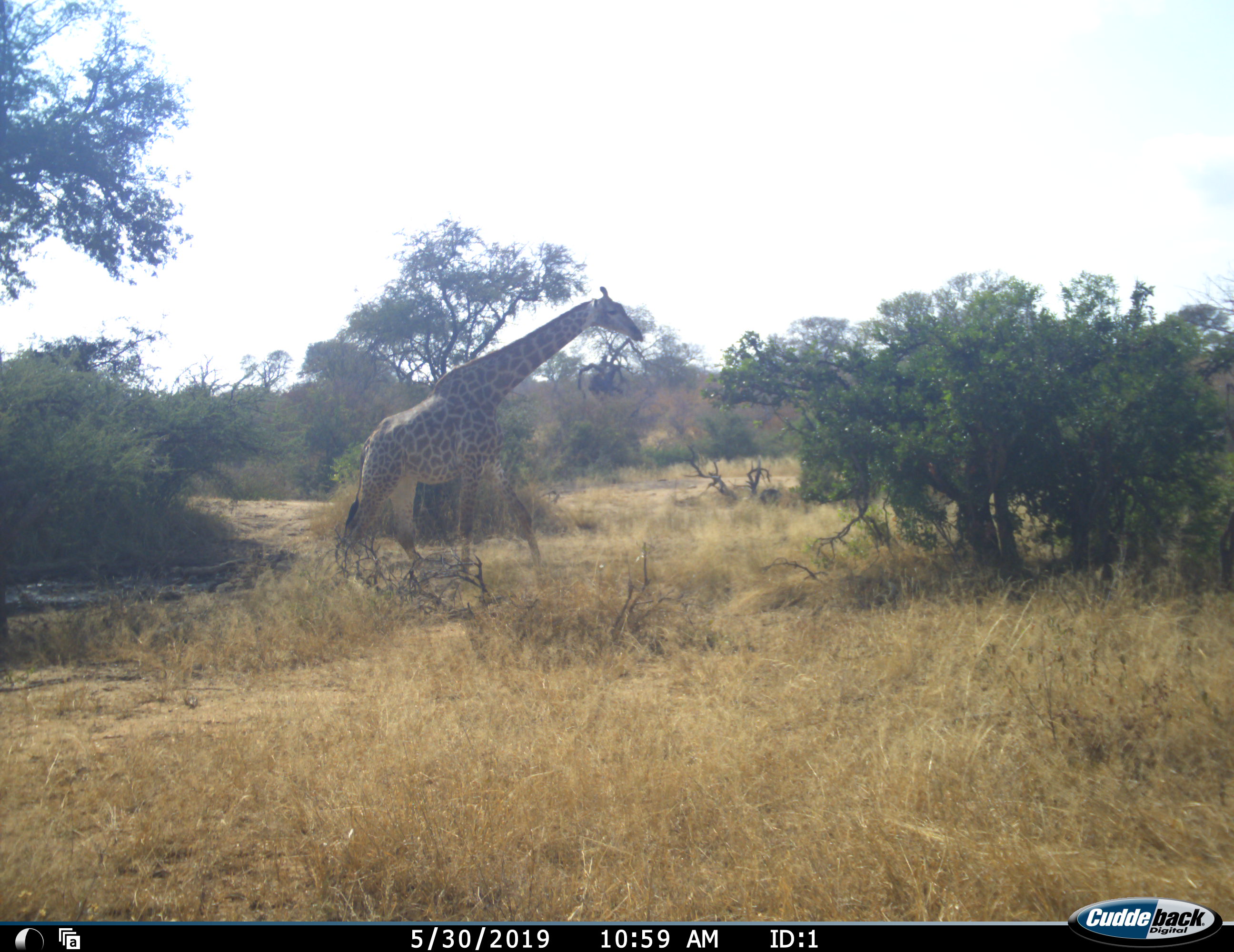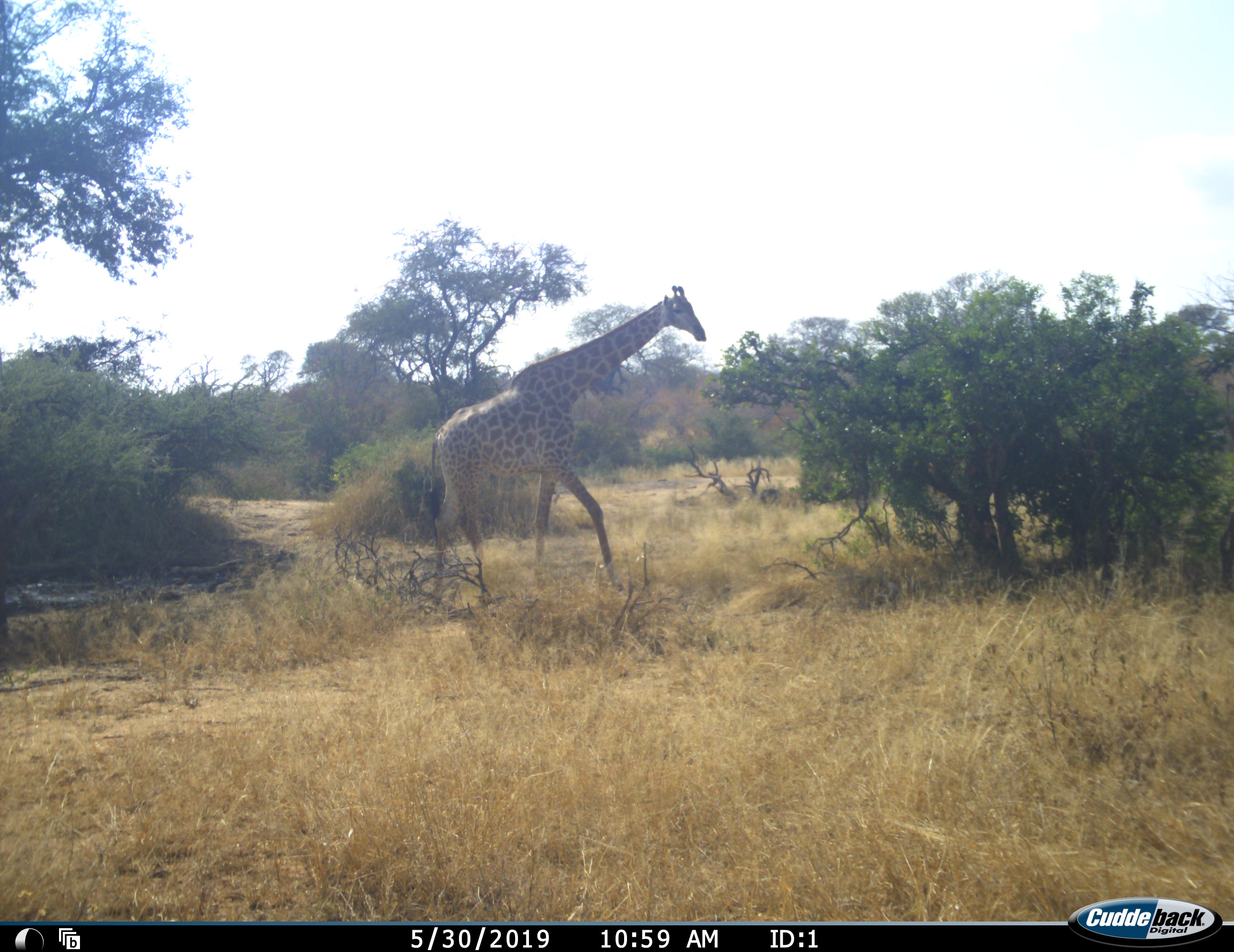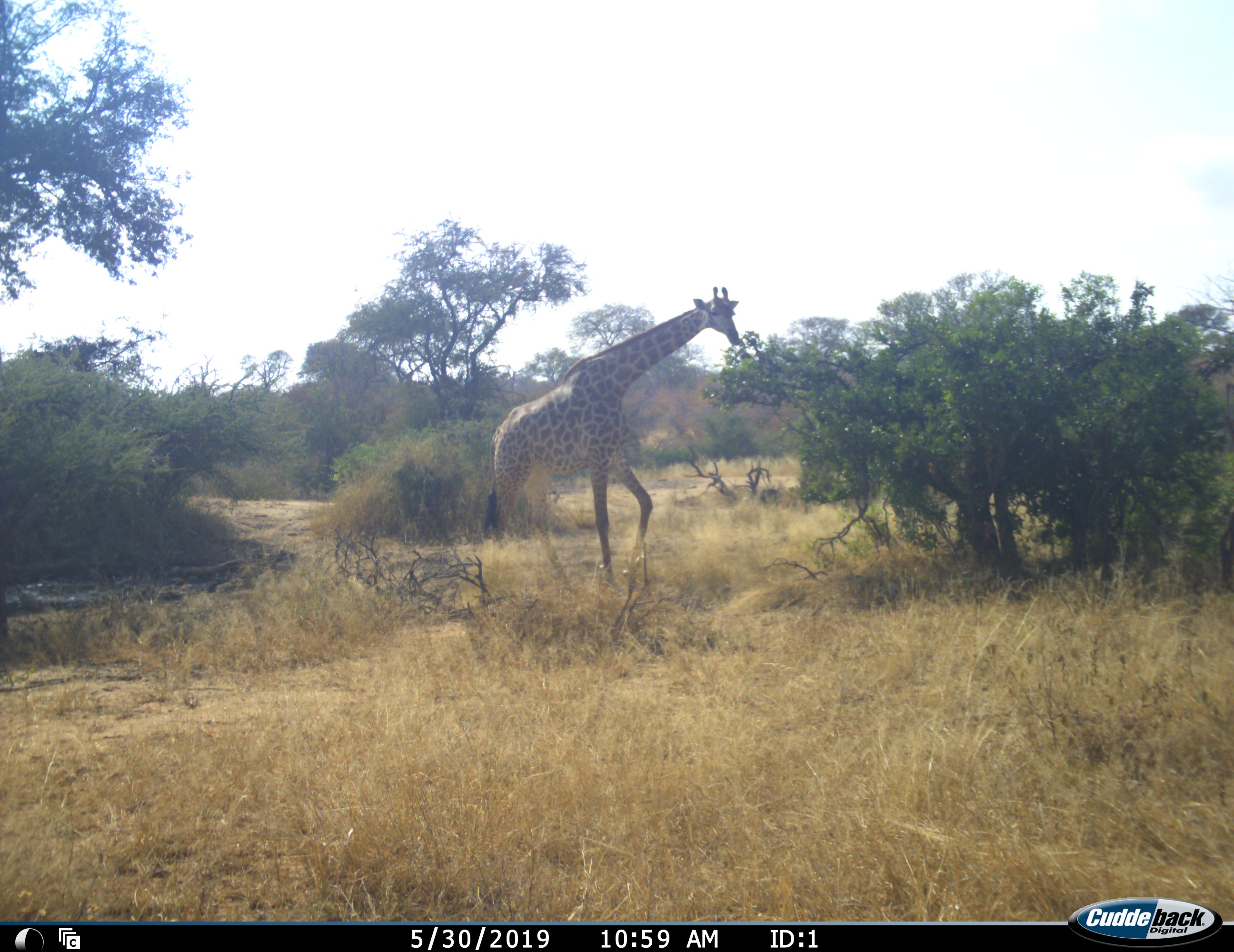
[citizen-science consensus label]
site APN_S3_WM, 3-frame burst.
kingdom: Animalia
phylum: Chordata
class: Mammalia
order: Artiodactyla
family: Giraffidae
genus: Giraffa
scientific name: Giraffa camelopardalis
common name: giraffe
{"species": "giraffe (Giraffa camelopardalis)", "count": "1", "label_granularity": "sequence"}